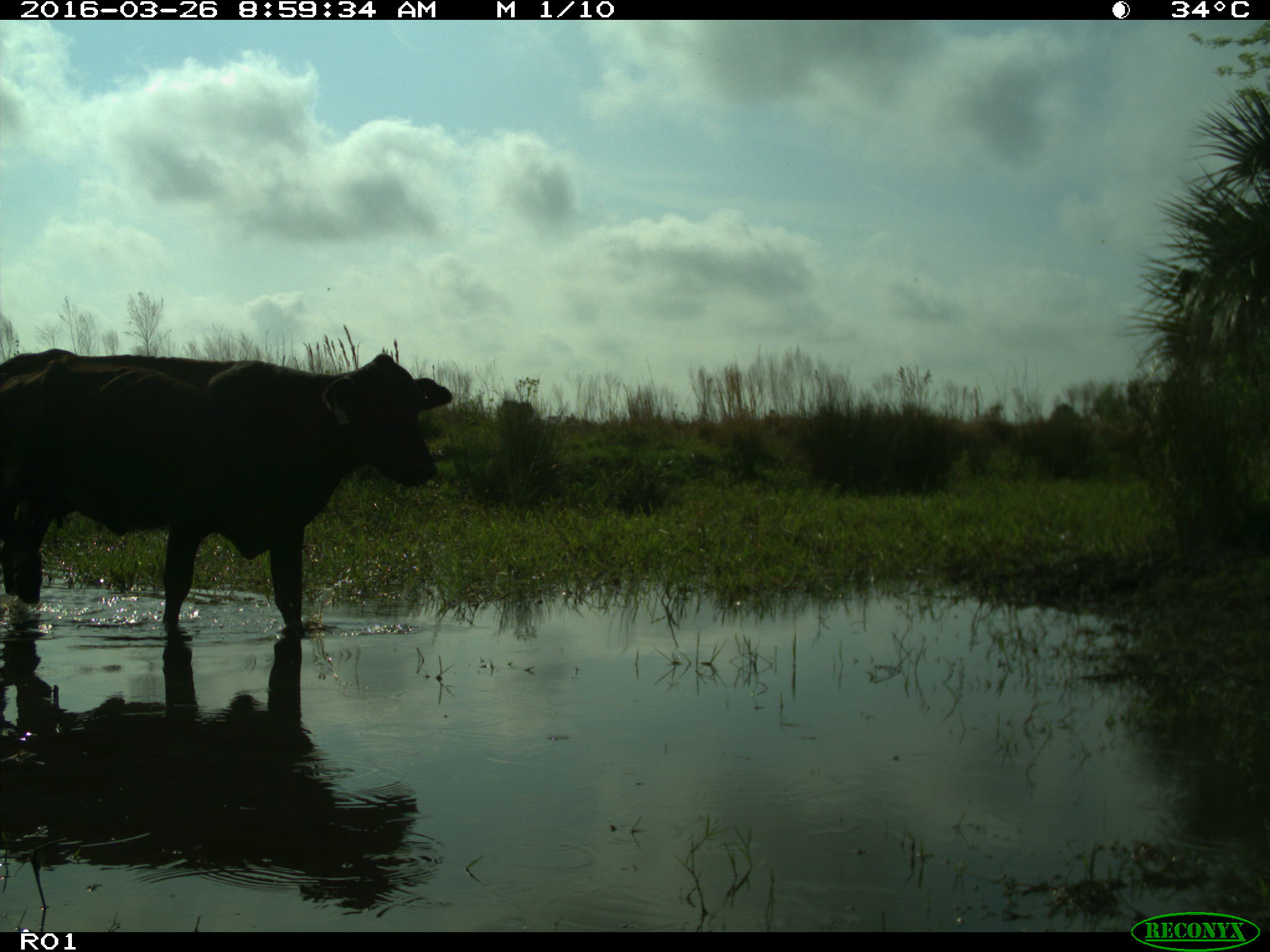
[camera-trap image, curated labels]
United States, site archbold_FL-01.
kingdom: Animalia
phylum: Chordata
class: Mammalia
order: Artiodactyla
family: Bovidae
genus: Bos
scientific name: Bos taurus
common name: domestic cow